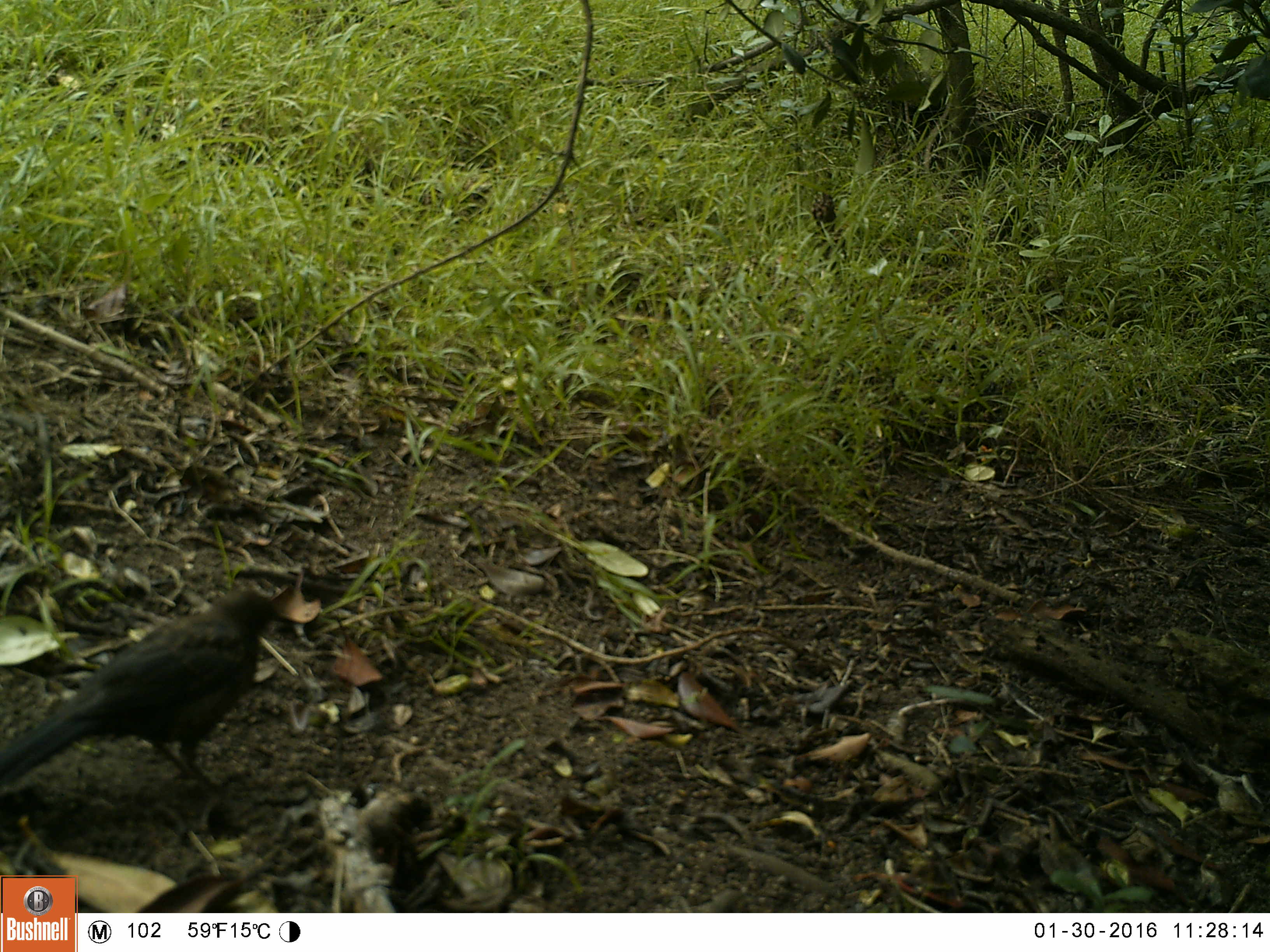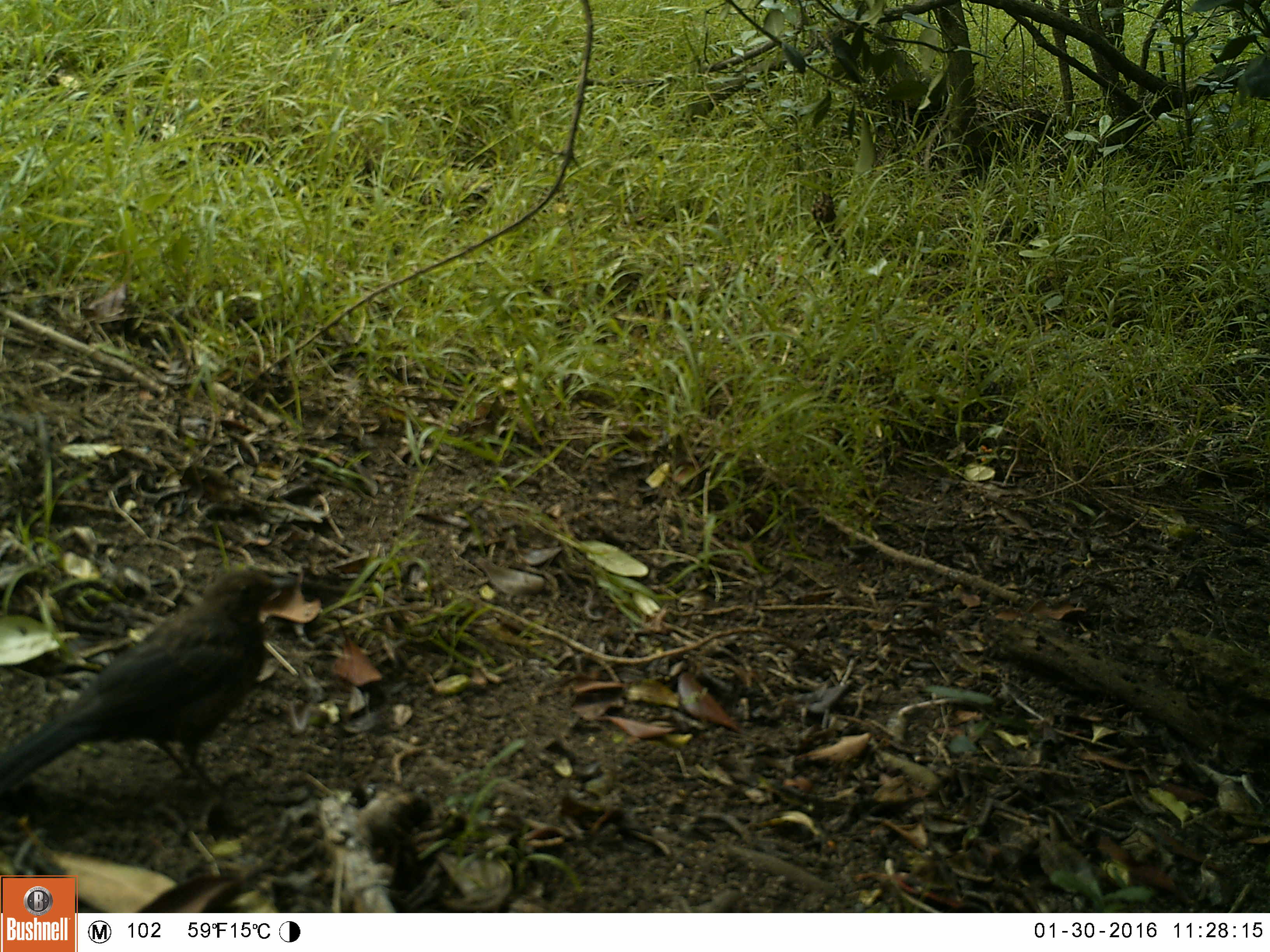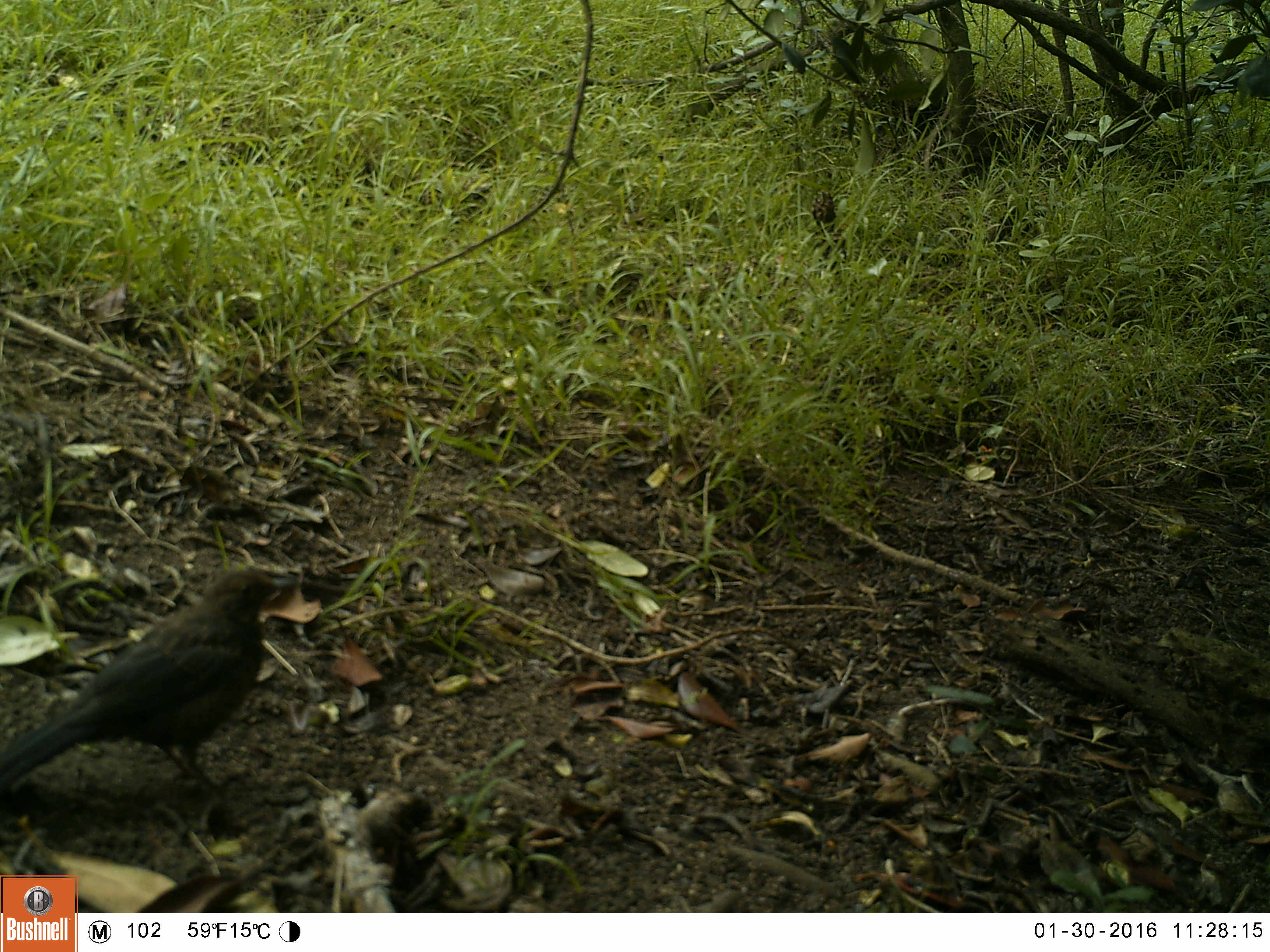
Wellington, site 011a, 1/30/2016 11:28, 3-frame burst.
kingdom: Animalia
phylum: Chordata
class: Aves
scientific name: Aves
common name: bird